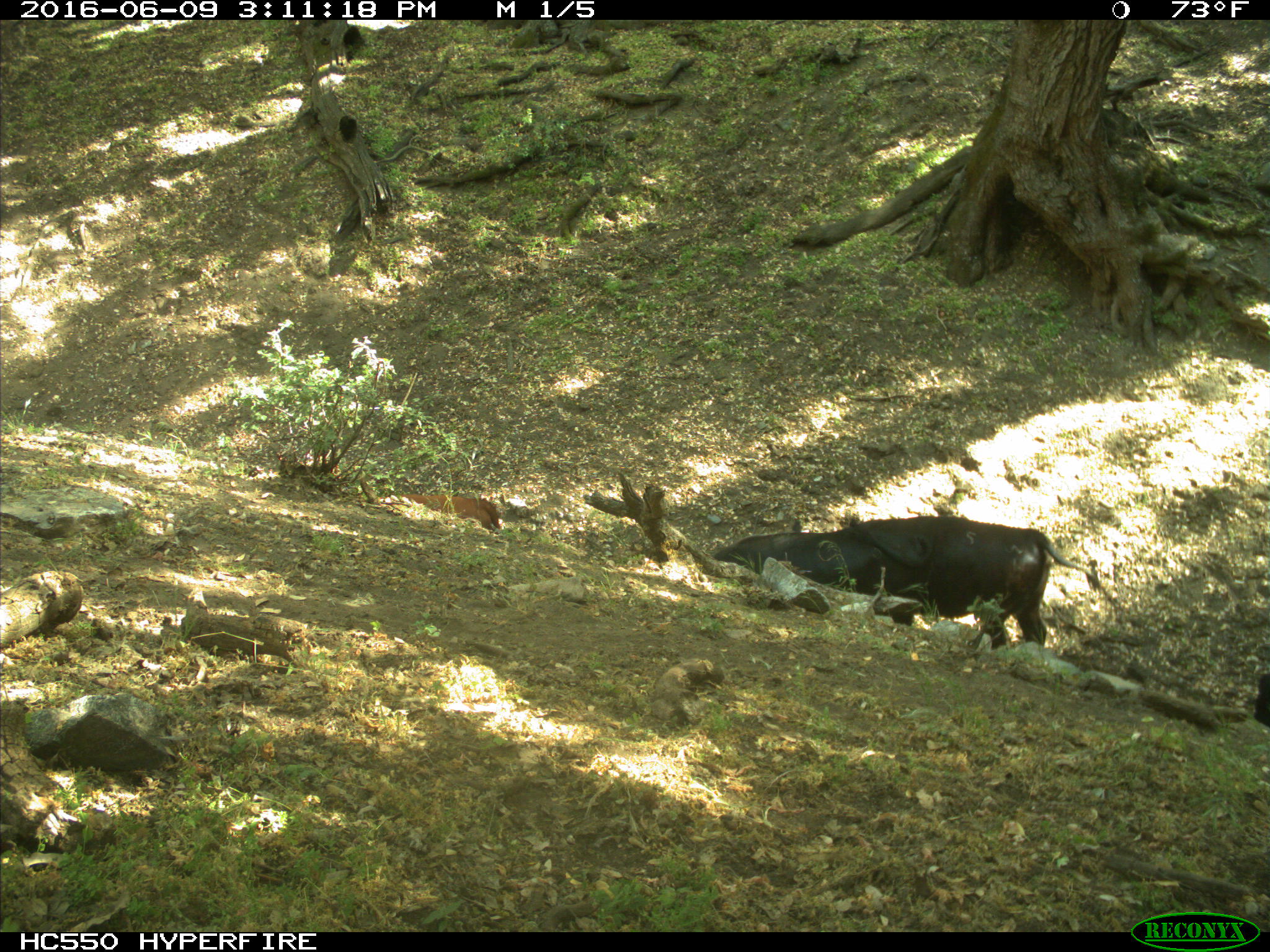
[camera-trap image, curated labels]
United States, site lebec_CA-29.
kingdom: Animalia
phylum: Chordata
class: Mammalia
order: Artiodactyla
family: Bovidae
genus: Bos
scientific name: Bos taurus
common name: domestic cow